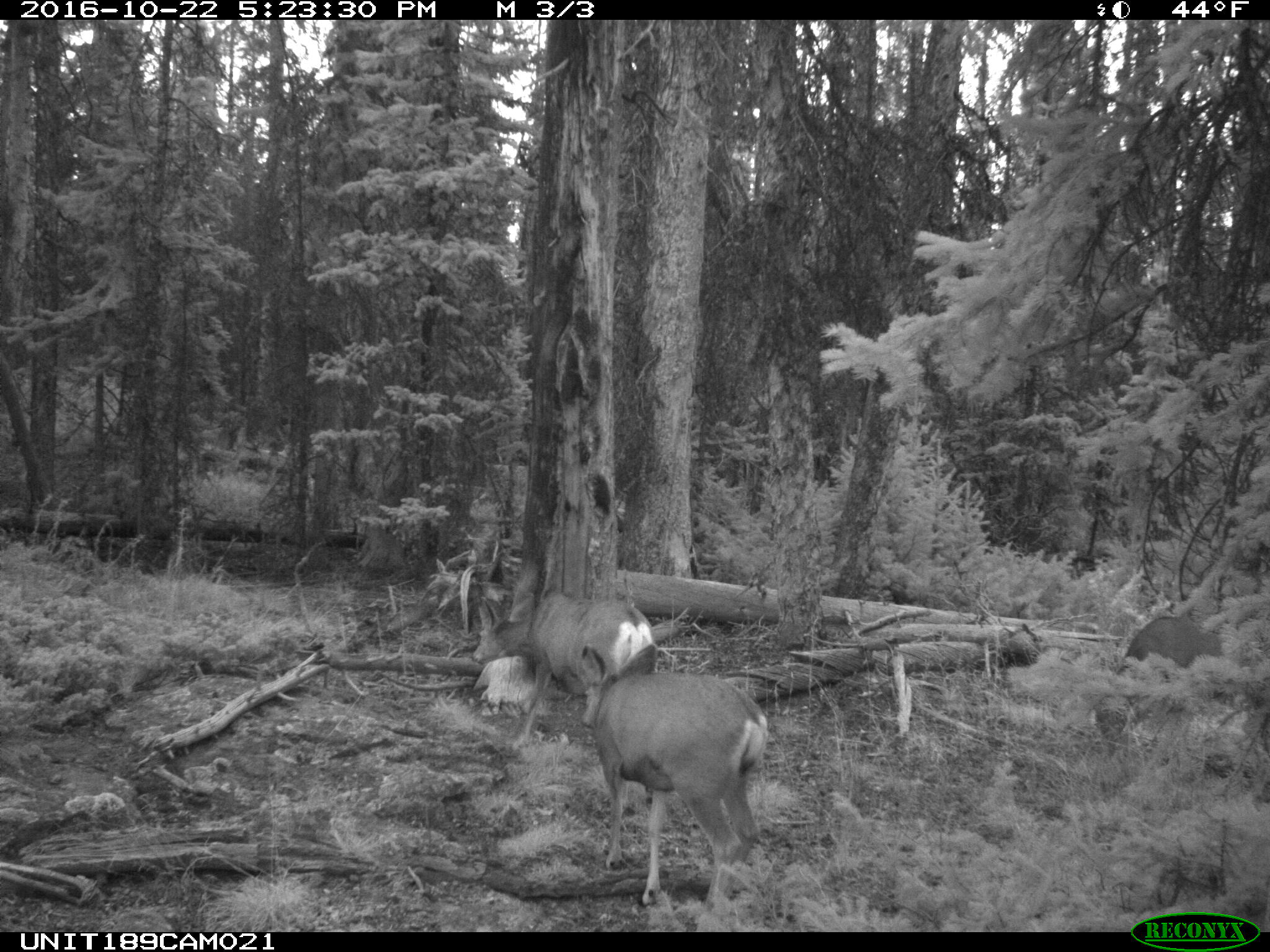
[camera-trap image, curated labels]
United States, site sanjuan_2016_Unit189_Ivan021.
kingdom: Animalia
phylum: Chordata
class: Mammalia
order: Artiodactyla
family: Cervidae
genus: Odocoileus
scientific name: Odocoileus hemionus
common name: mule deer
Odocoileus hemionus (mule deer).